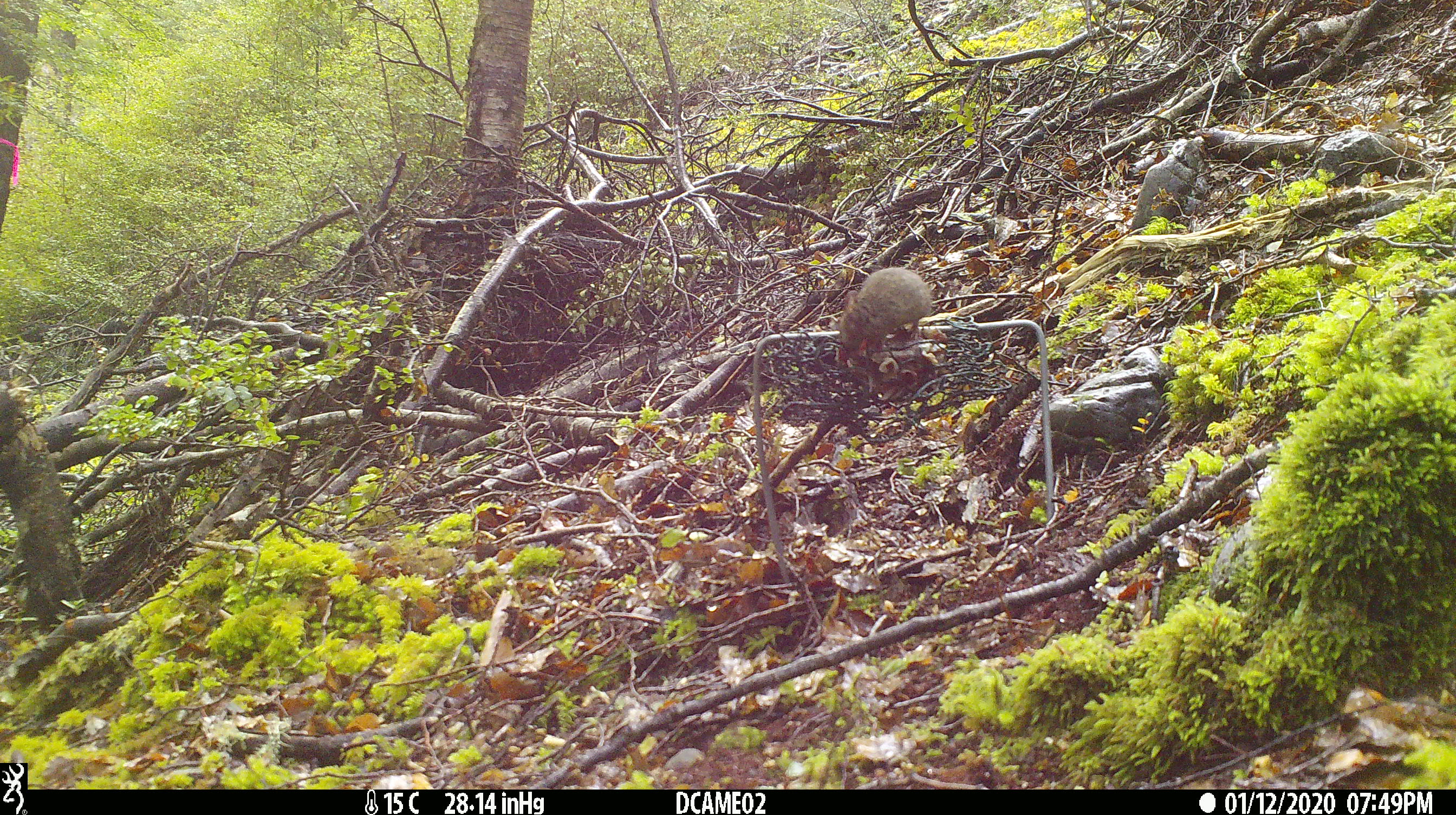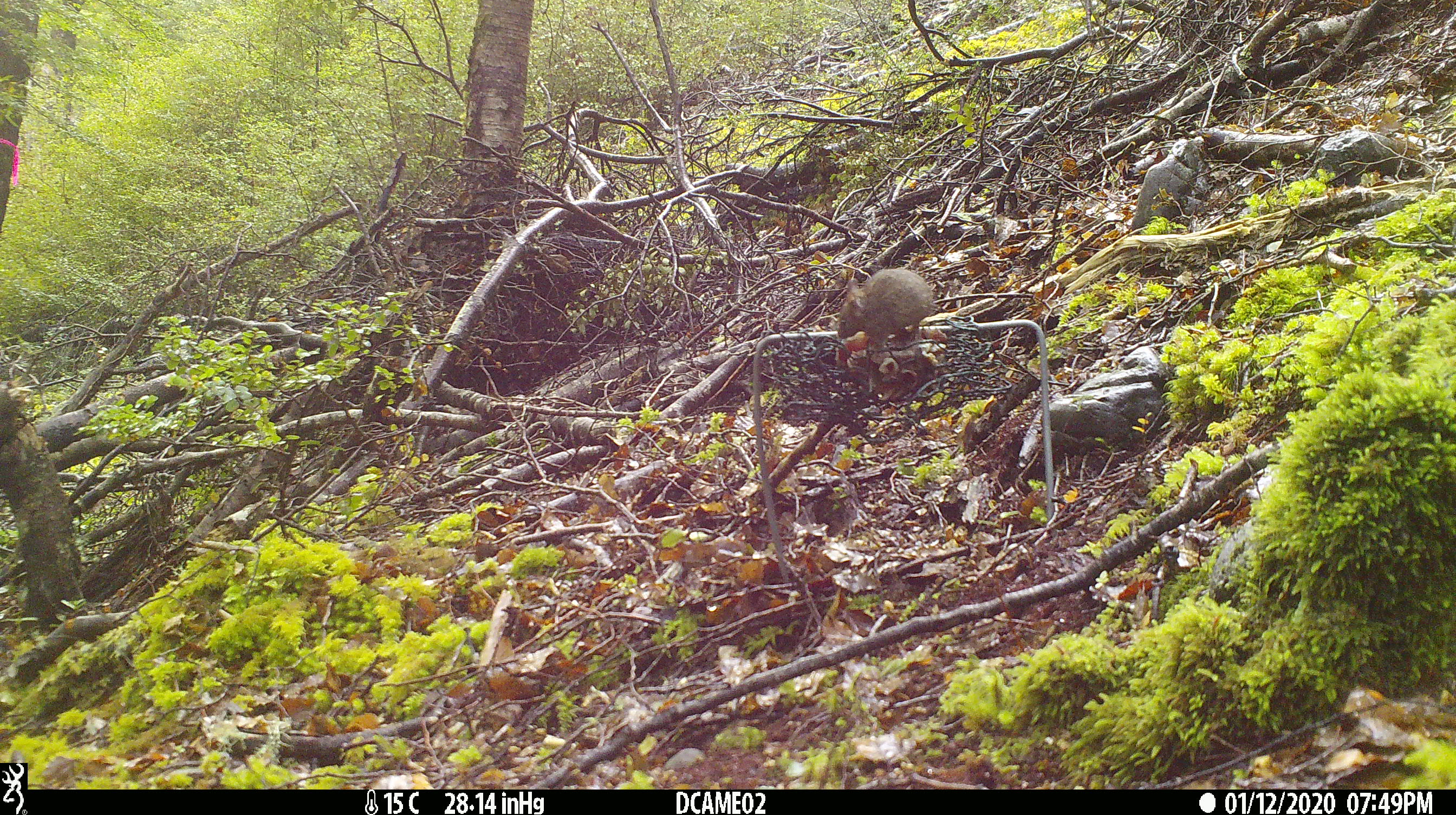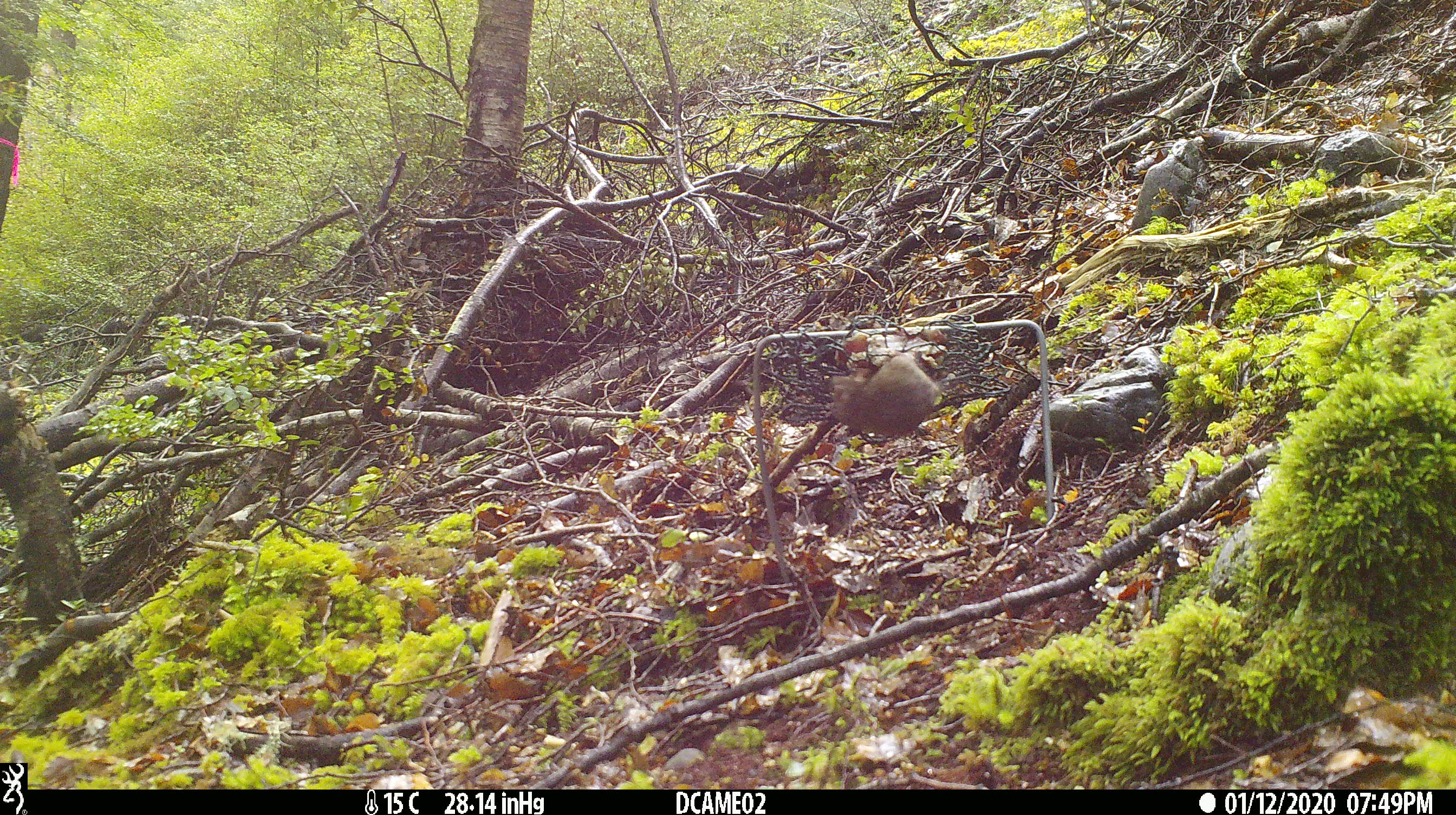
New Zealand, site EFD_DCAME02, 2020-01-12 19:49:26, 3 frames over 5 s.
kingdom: Animalia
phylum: Chordata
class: Mammalia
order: Rodentia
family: Muridae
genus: Mus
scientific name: Mus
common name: mouse